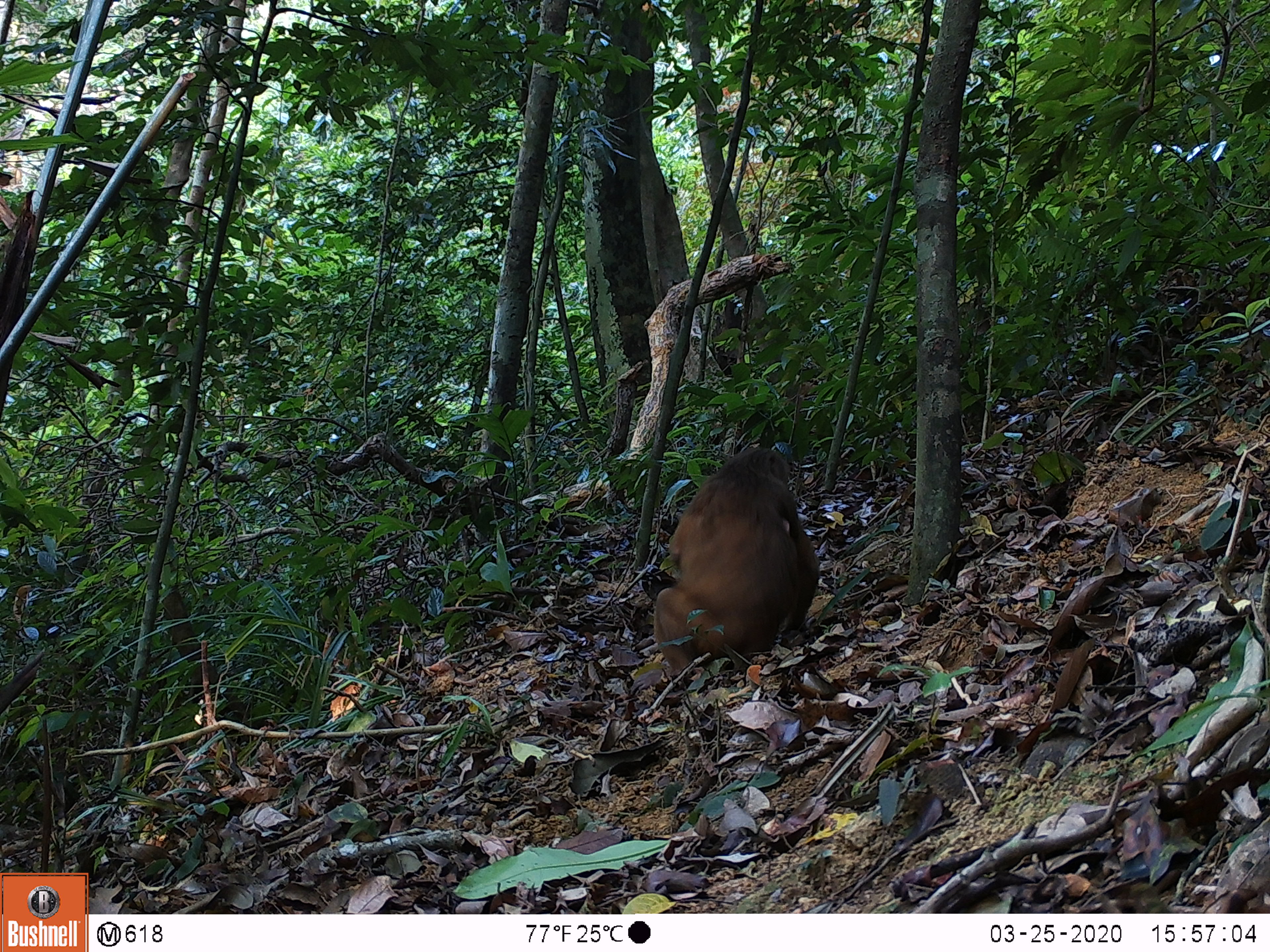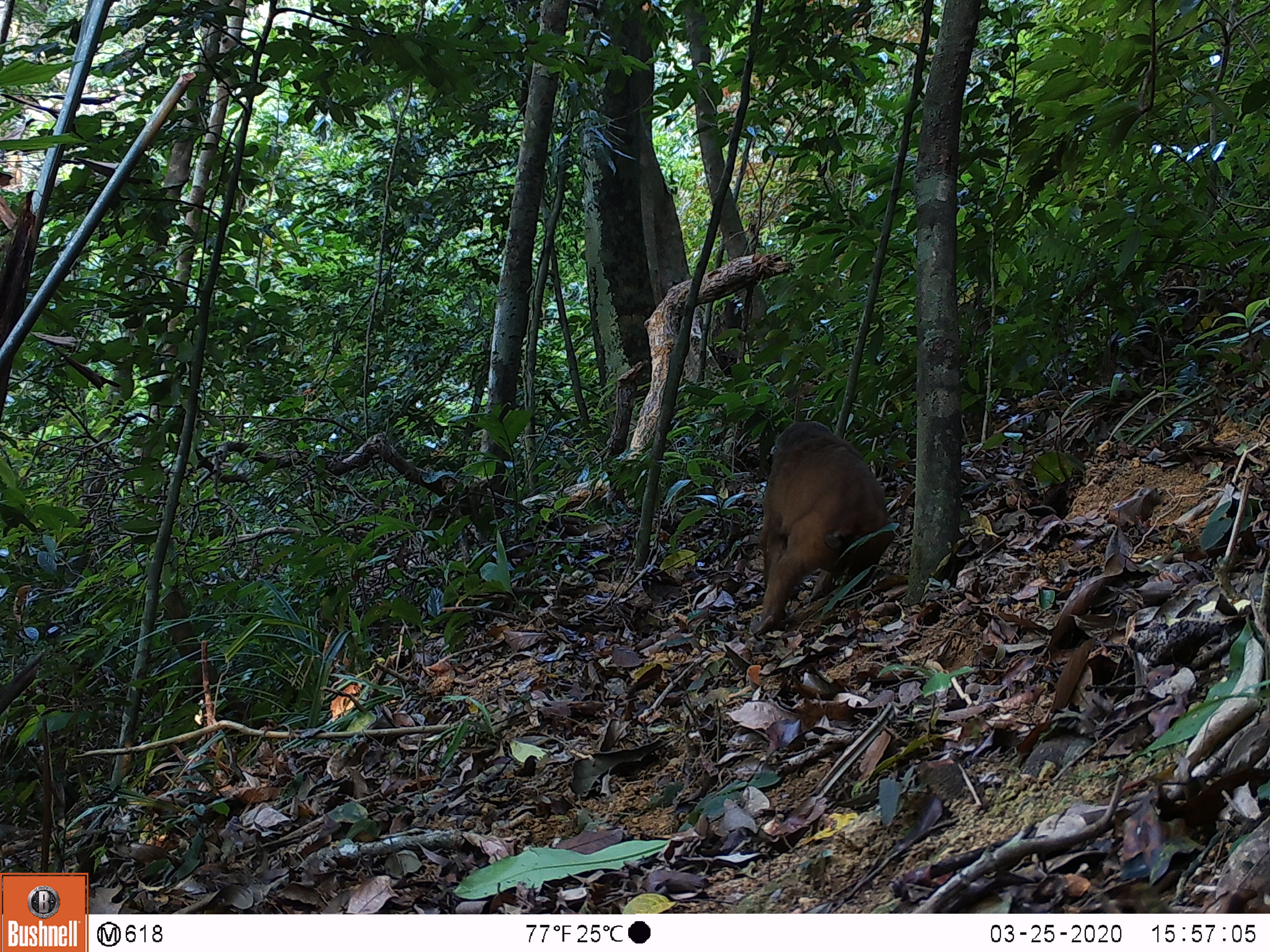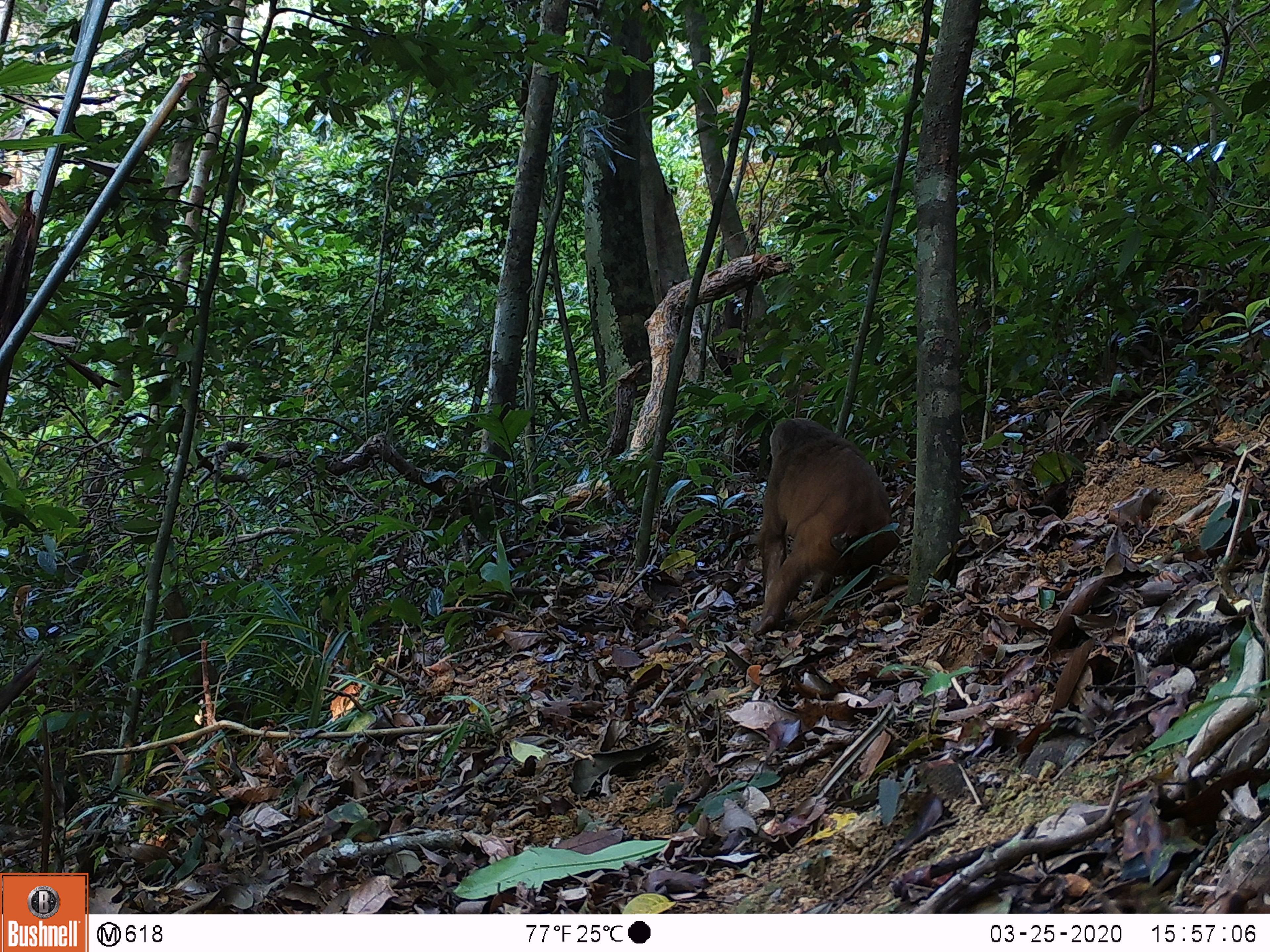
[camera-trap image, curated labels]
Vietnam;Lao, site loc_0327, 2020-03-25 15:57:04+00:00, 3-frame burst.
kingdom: Animalia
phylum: Chordata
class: Mammalia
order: Primates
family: Cercopithecidae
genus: Macaca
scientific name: Macaca arctoides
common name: stump-tailed macaque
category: stump tailed macaque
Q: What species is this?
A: Stump tailed macaque (stump-tailed macaque) (Macaca arctoides).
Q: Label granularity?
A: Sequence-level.